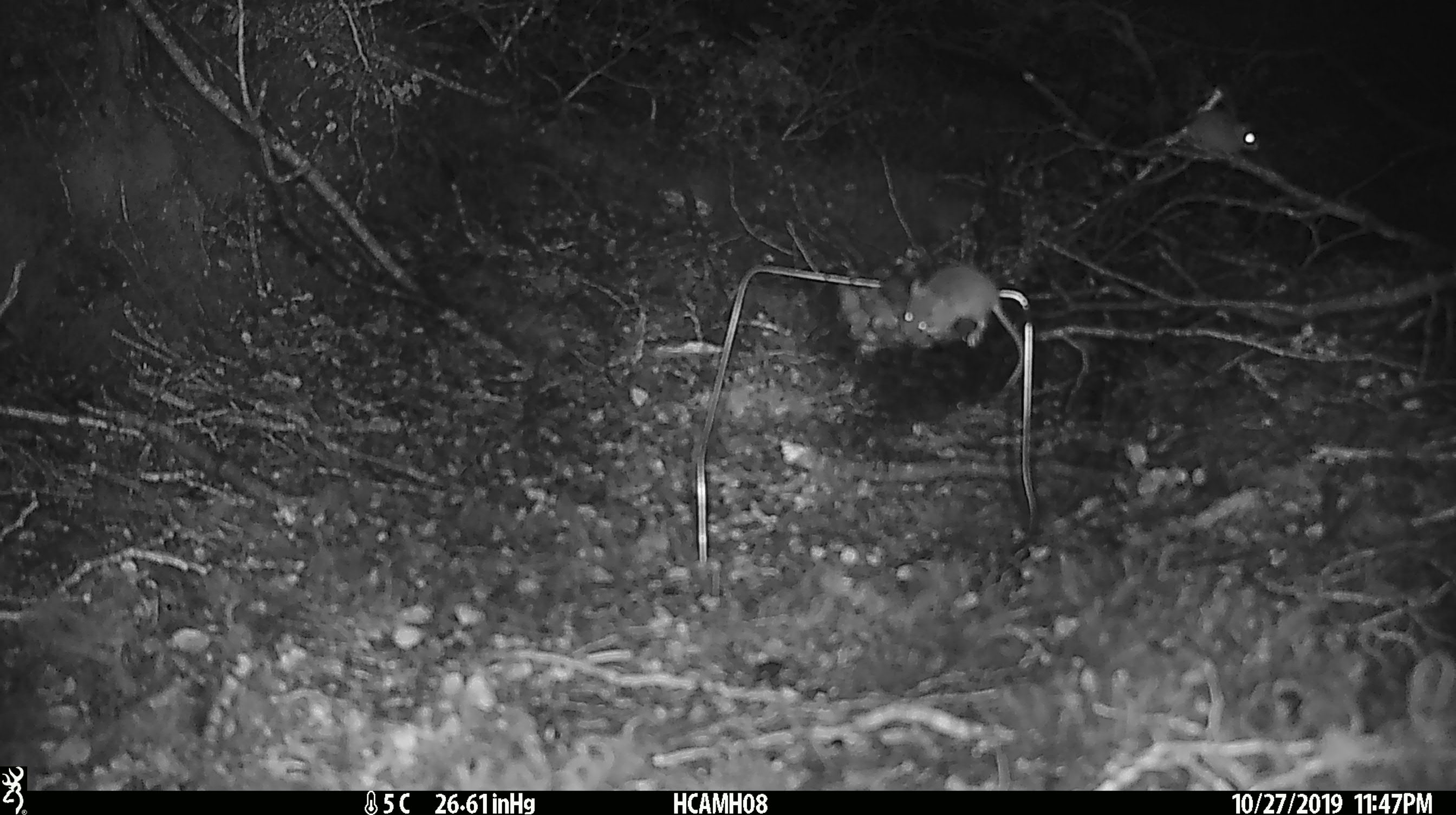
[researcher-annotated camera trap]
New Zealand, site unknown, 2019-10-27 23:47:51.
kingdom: Animalia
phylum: Chordata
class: Mammalia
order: Rodentia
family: Muridae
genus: Mus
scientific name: Mus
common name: mouse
Mouse (Mus).